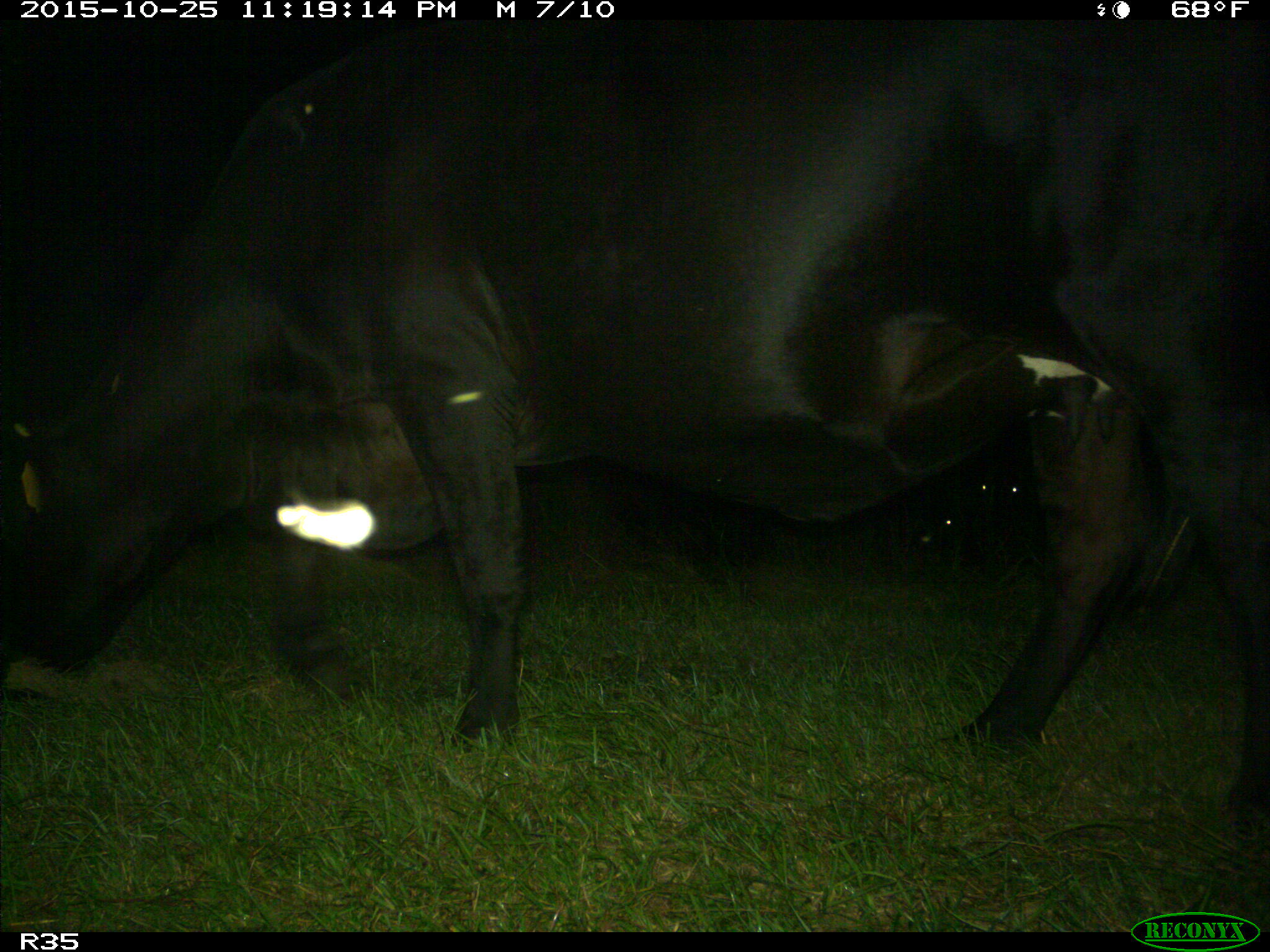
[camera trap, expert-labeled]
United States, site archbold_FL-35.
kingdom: Animalia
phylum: Chordata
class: Mammalia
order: Artiodactyla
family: Bovidae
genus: Bos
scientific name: Bos taurus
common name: domestic cow